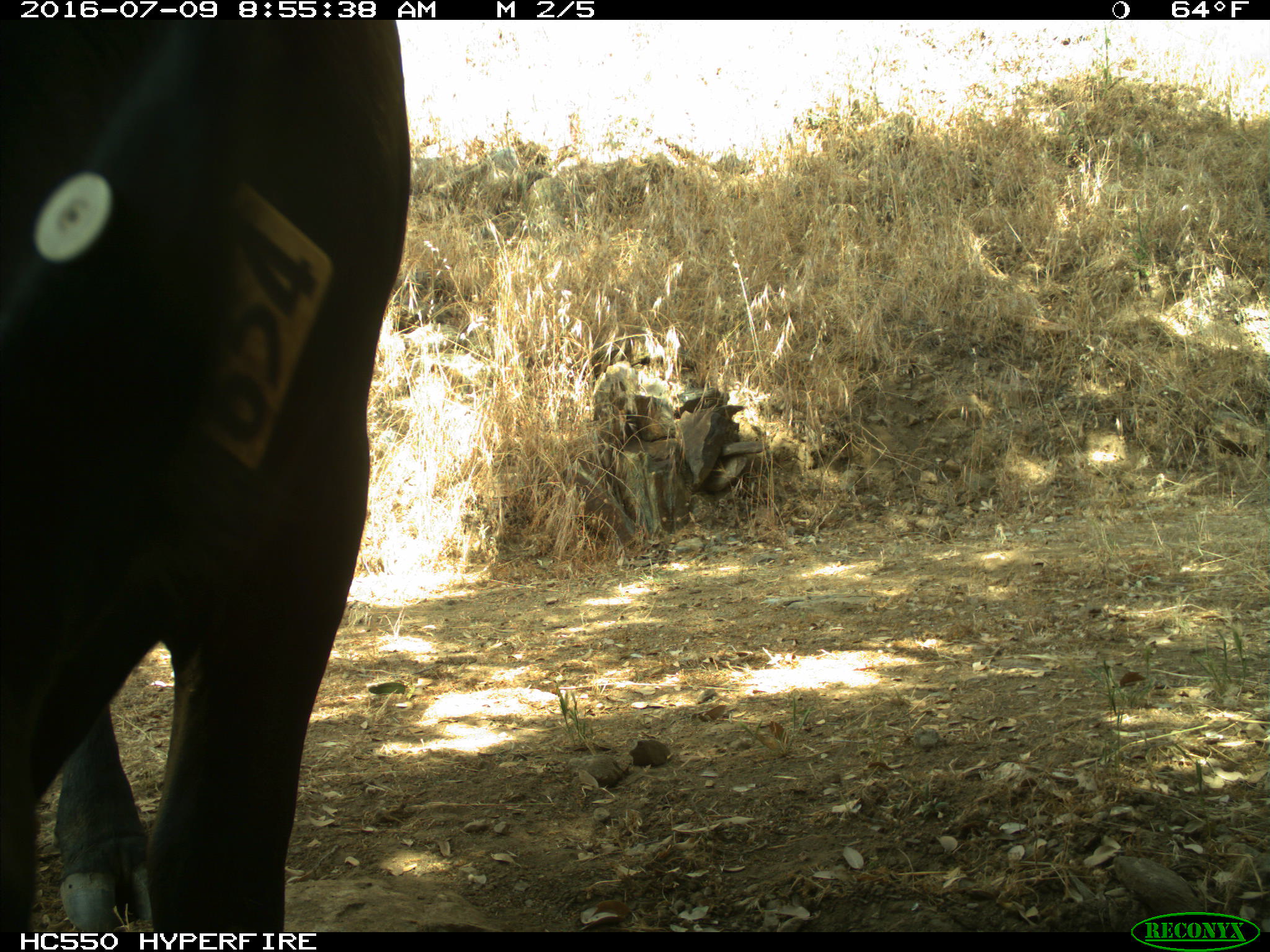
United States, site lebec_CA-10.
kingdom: Animalia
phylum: Chordata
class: Mammalia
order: Artiodactyla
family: Bovidae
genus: Bos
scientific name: Bos taurus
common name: domestic cow